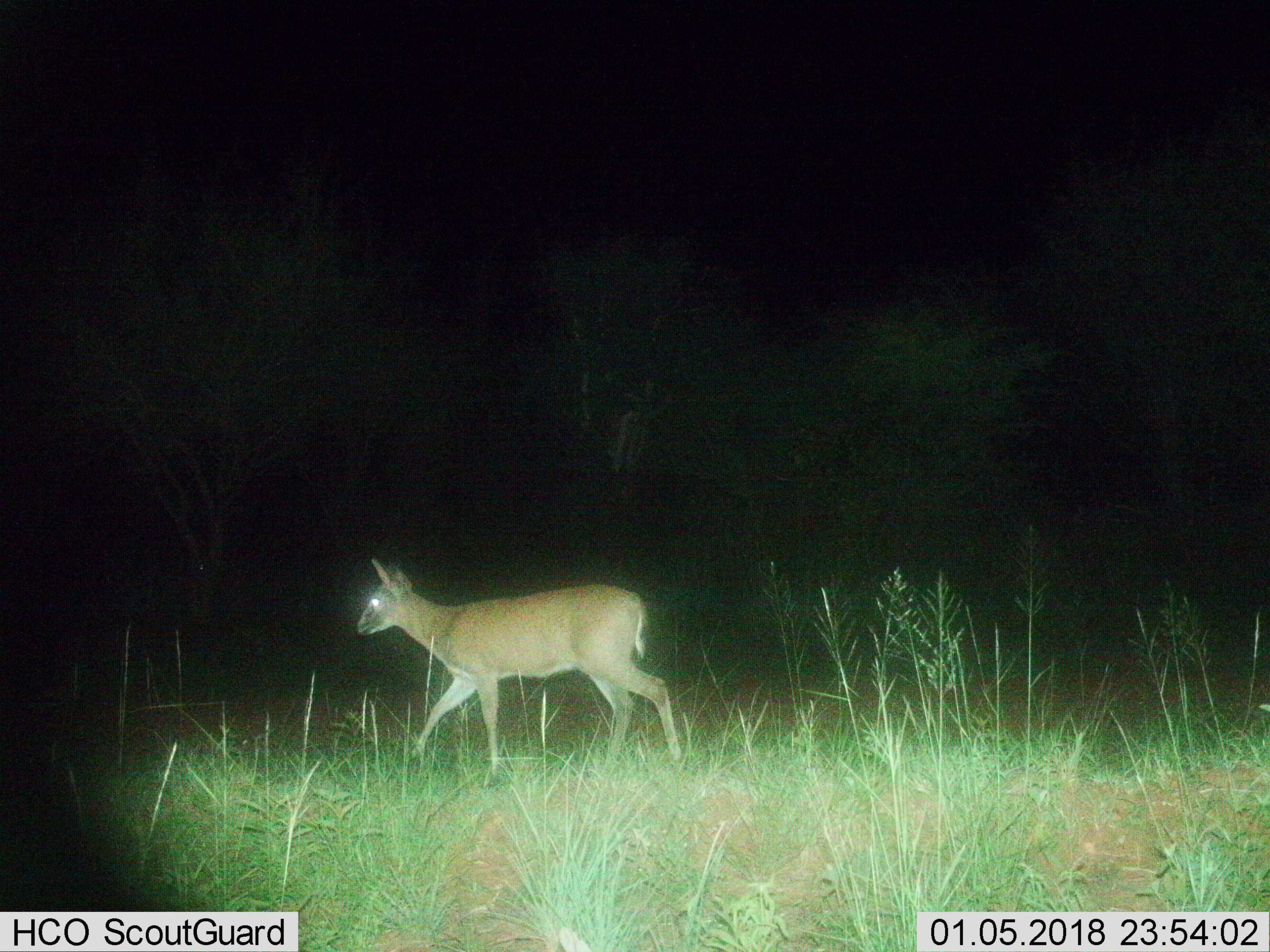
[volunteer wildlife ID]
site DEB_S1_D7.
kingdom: Animalia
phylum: Chordata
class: Mammalia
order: Artiodactyla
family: Bovidae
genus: Sylvicapra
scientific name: Sylvicapra grimmia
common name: common duiker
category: duikercommongrey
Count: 1.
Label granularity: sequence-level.